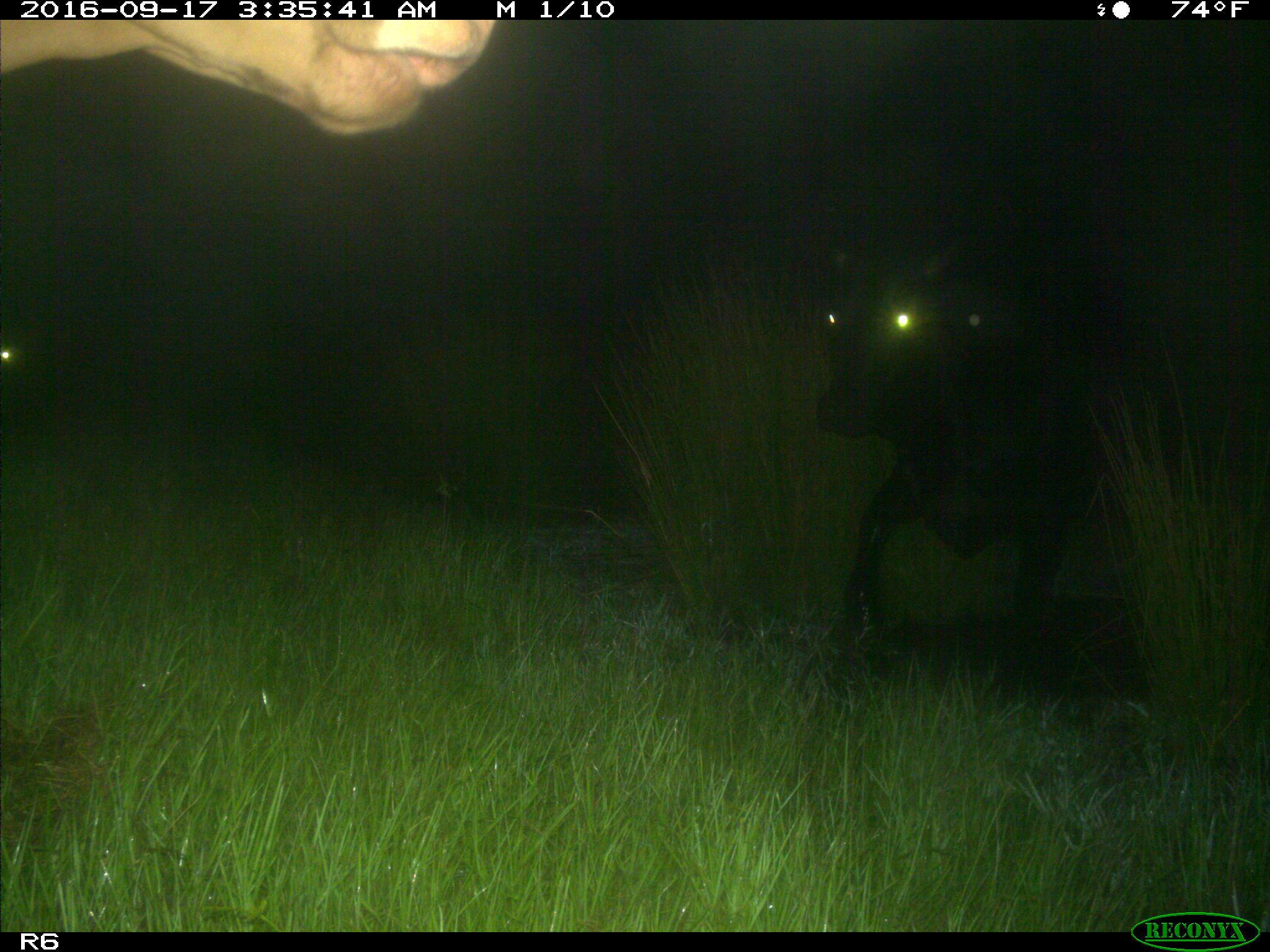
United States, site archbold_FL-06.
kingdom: Animalia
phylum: Chordata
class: Mammalia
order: Artiodactyla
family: Bovidae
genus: Bos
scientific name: Bos taurus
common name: domestic cow